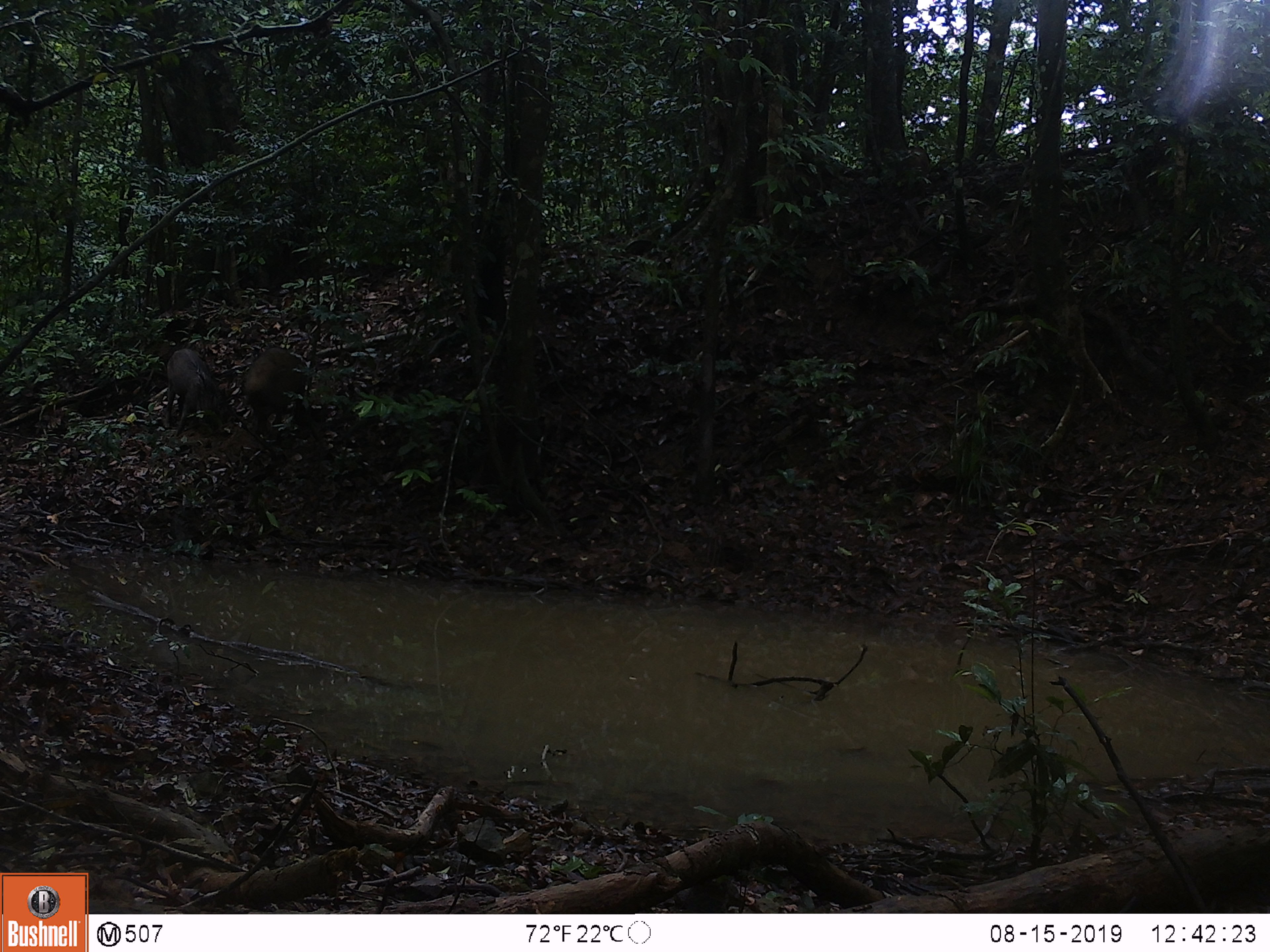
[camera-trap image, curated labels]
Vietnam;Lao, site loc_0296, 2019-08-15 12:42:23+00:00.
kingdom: Animalia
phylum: Chordata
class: Mammalia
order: Artiodactyla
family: Suidae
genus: Sus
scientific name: Sus scrofa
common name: eurasian wild pig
Eurasian wild pig (Sus scrofa). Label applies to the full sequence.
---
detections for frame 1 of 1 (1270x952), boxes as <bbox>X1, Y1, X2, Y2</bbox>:
eurasian wild pig: <bbox>242, 345, 308, 441</bbox>; <bbox>162, 347, 228, 439</bbox>